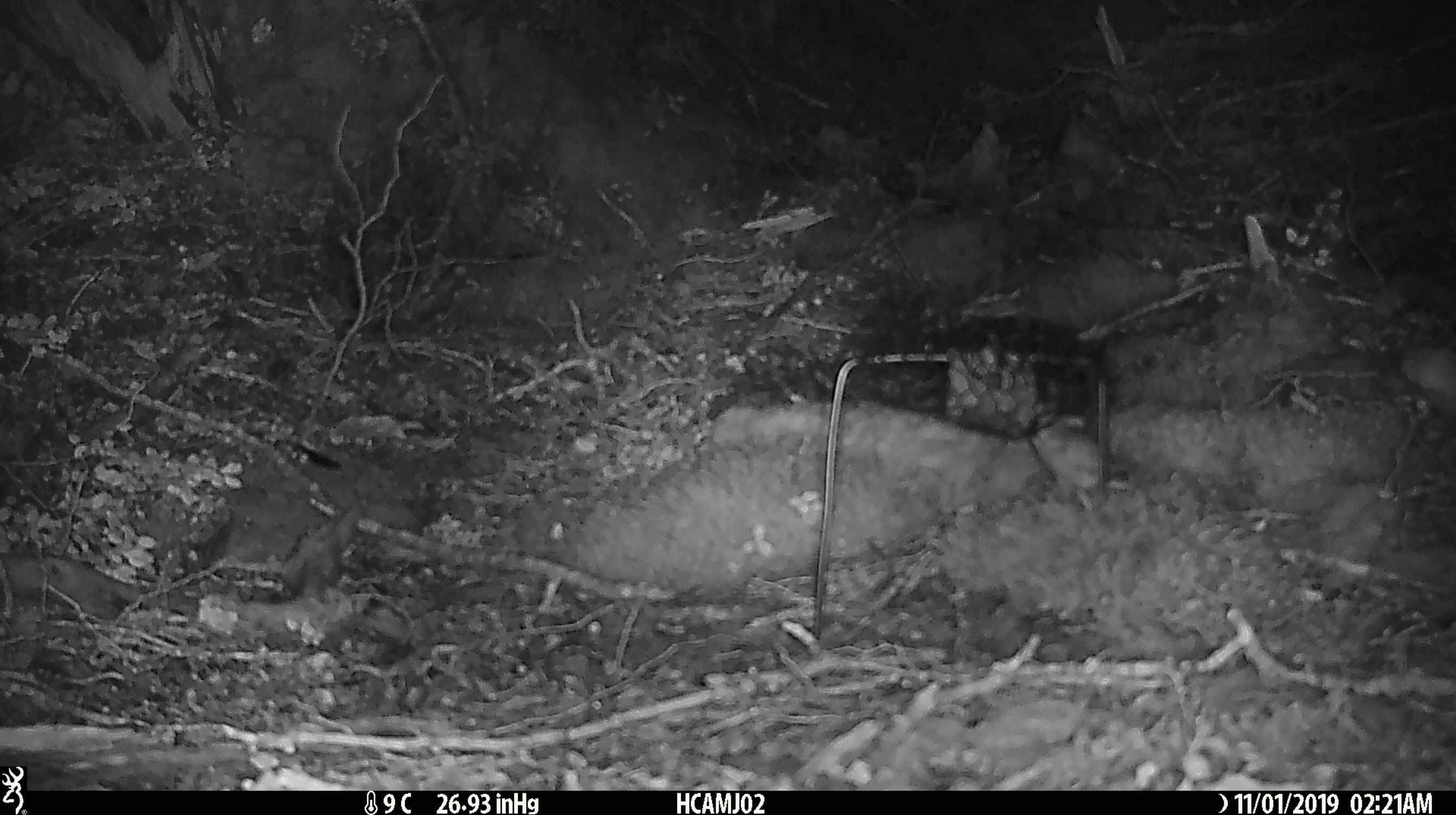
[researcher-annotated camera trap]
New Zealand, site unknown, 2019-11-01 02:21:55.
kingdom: Animalia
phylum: Chordata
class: Mammalia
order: Rodentia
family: Muridae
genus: Mus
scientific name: Mus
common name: mouse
Mouse (Mus).